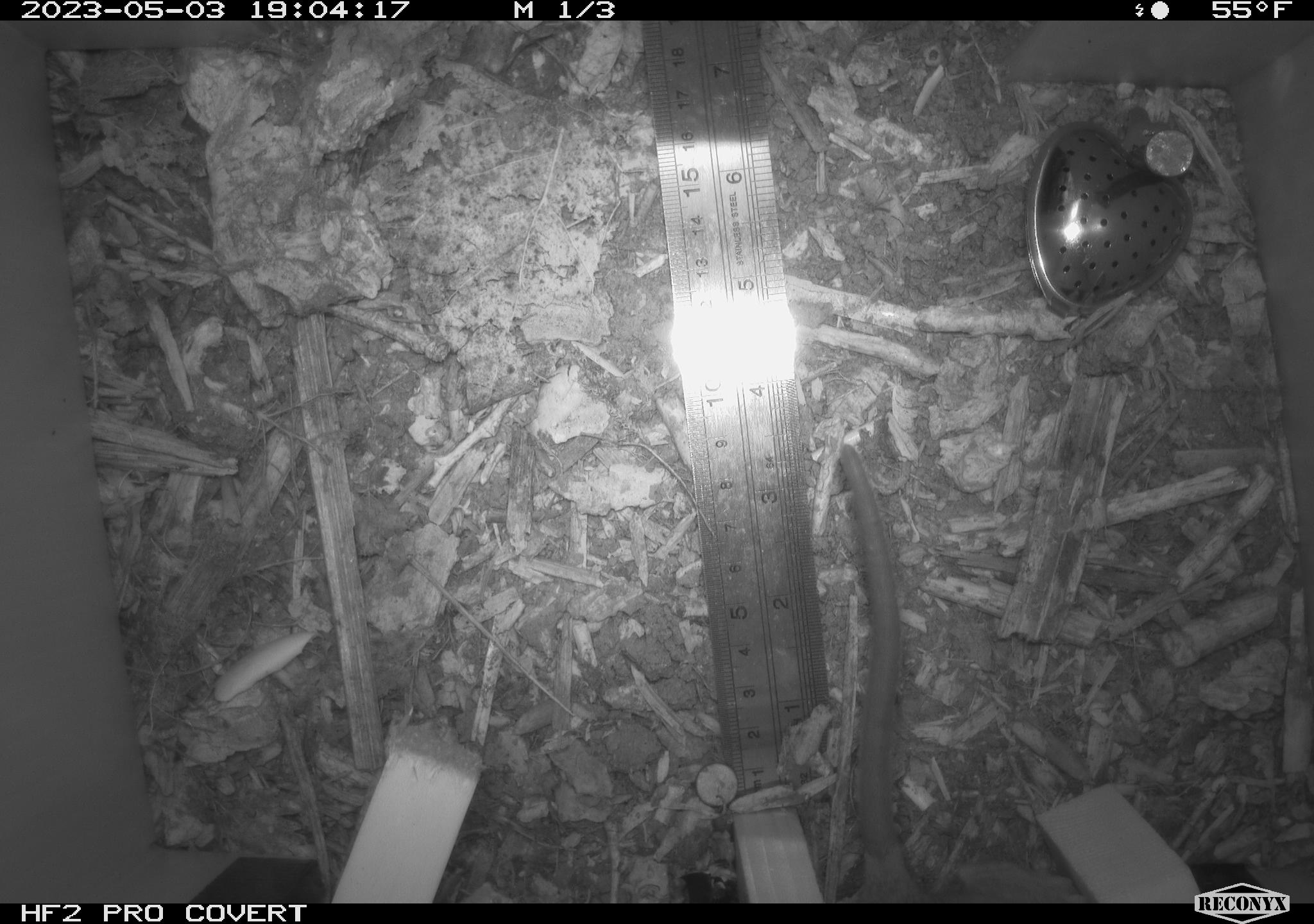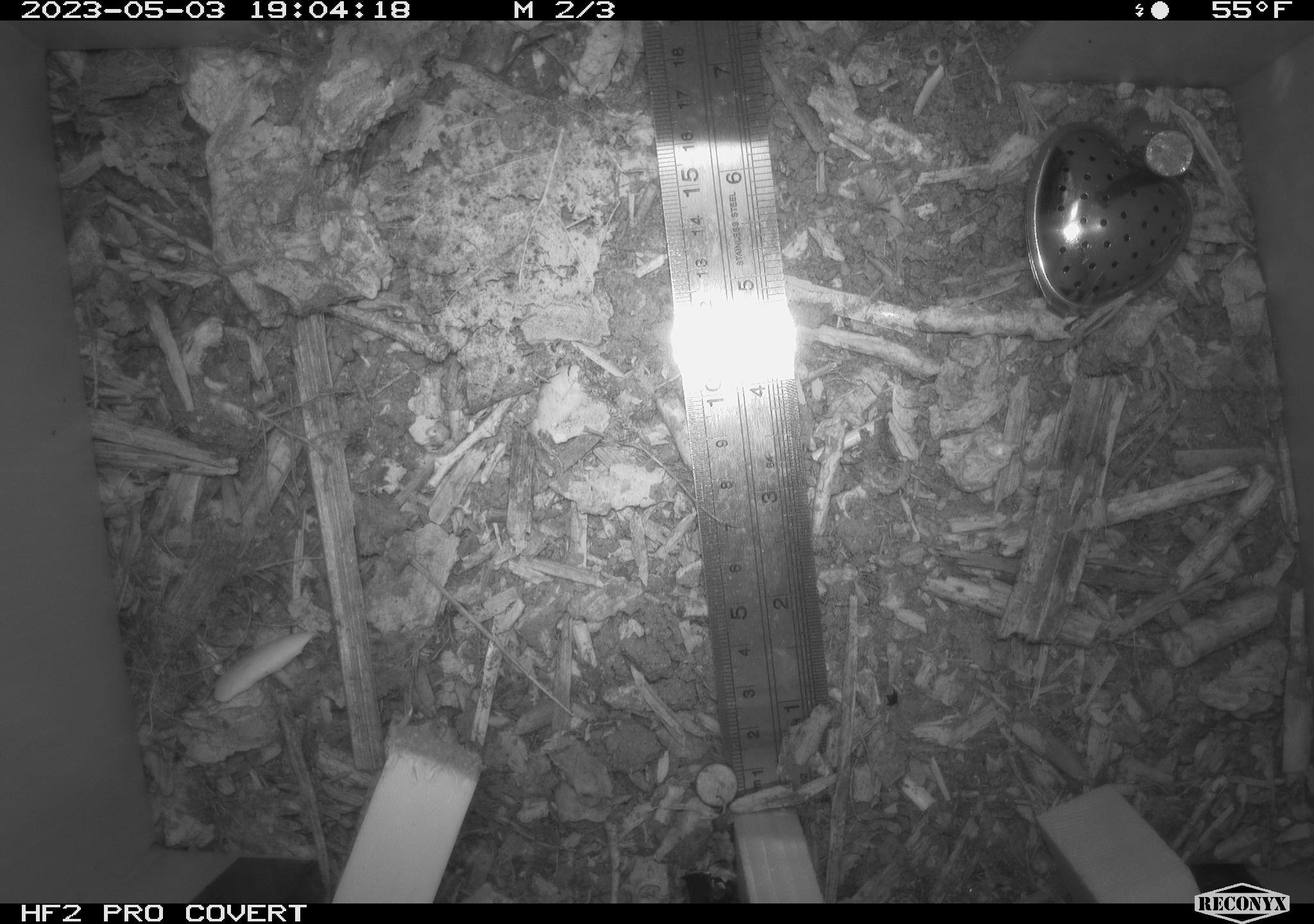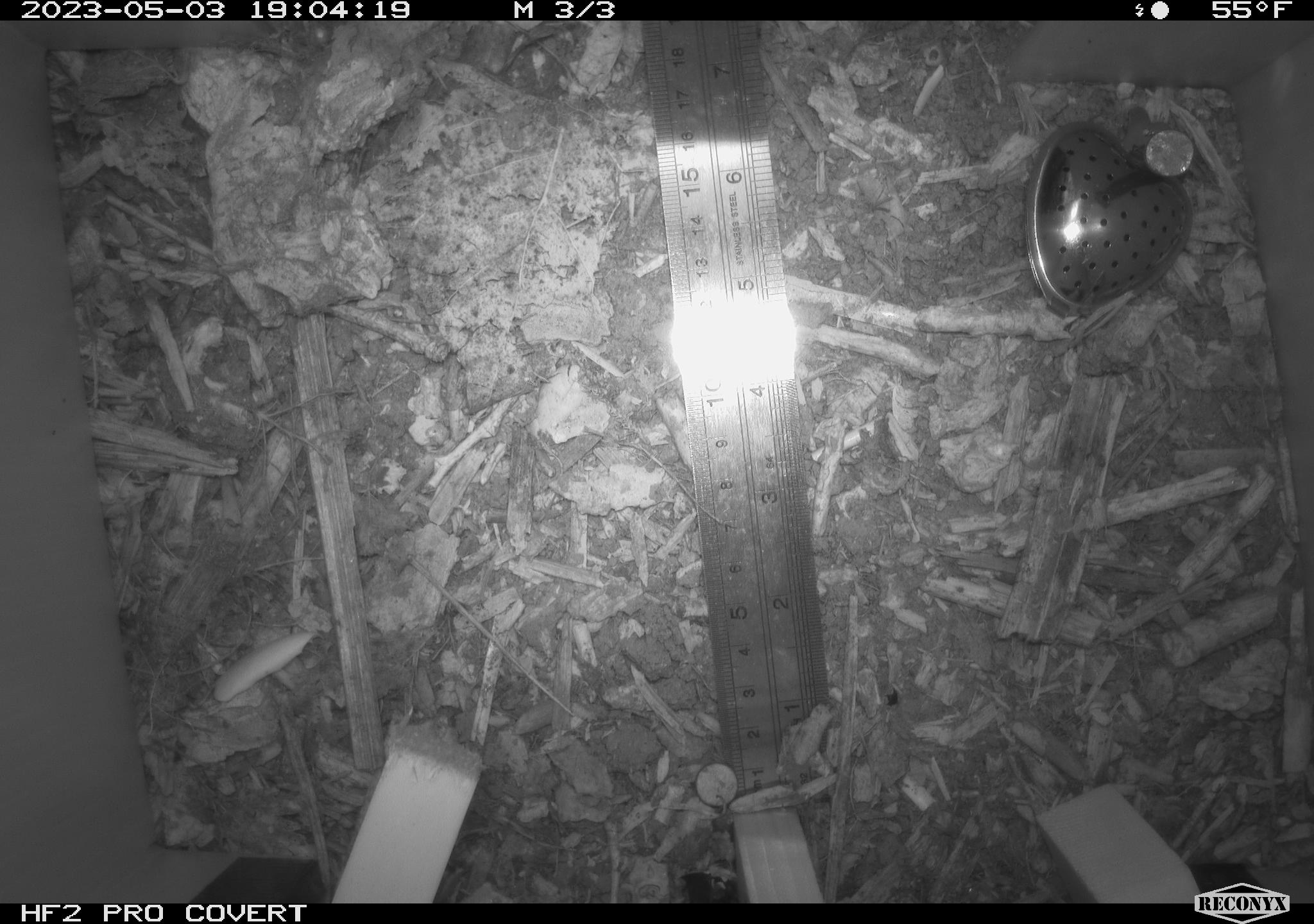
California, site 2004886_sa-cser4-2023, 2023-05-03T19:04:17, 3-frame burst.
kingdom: Animalia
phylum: Chordata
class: Mammalia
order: Rodentia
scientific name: Rodentia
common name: woodrat or rat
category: woodrat or rat species